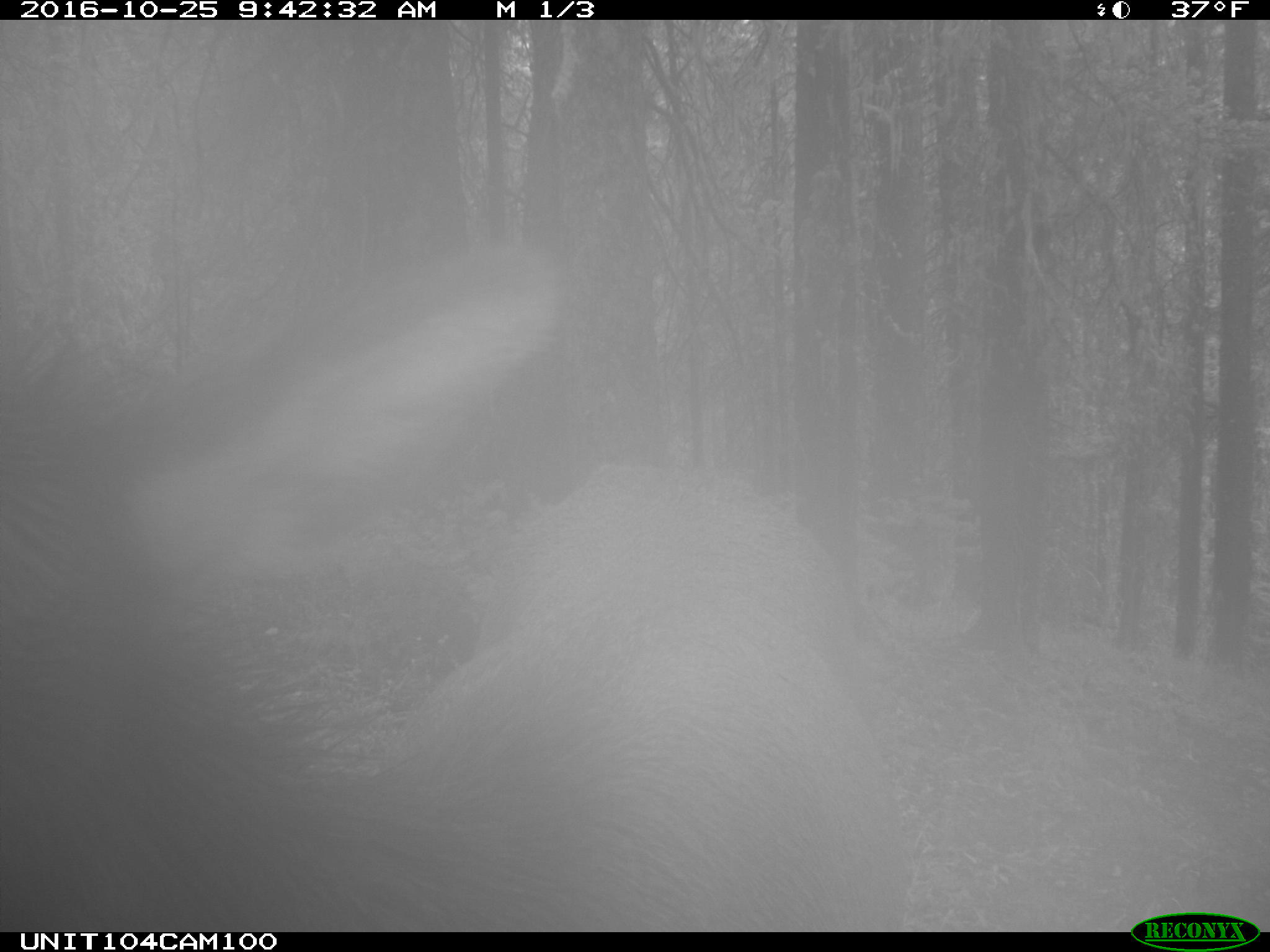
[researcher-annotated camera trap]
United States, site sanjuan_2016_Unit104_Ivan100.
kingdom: Animalia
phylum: Chordata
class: Mammalia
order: Artiodactyla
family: Cervidae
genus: Cervus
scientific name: Cervus elaphus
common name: red deer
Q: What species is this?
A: Cervus elaphus (red deer).